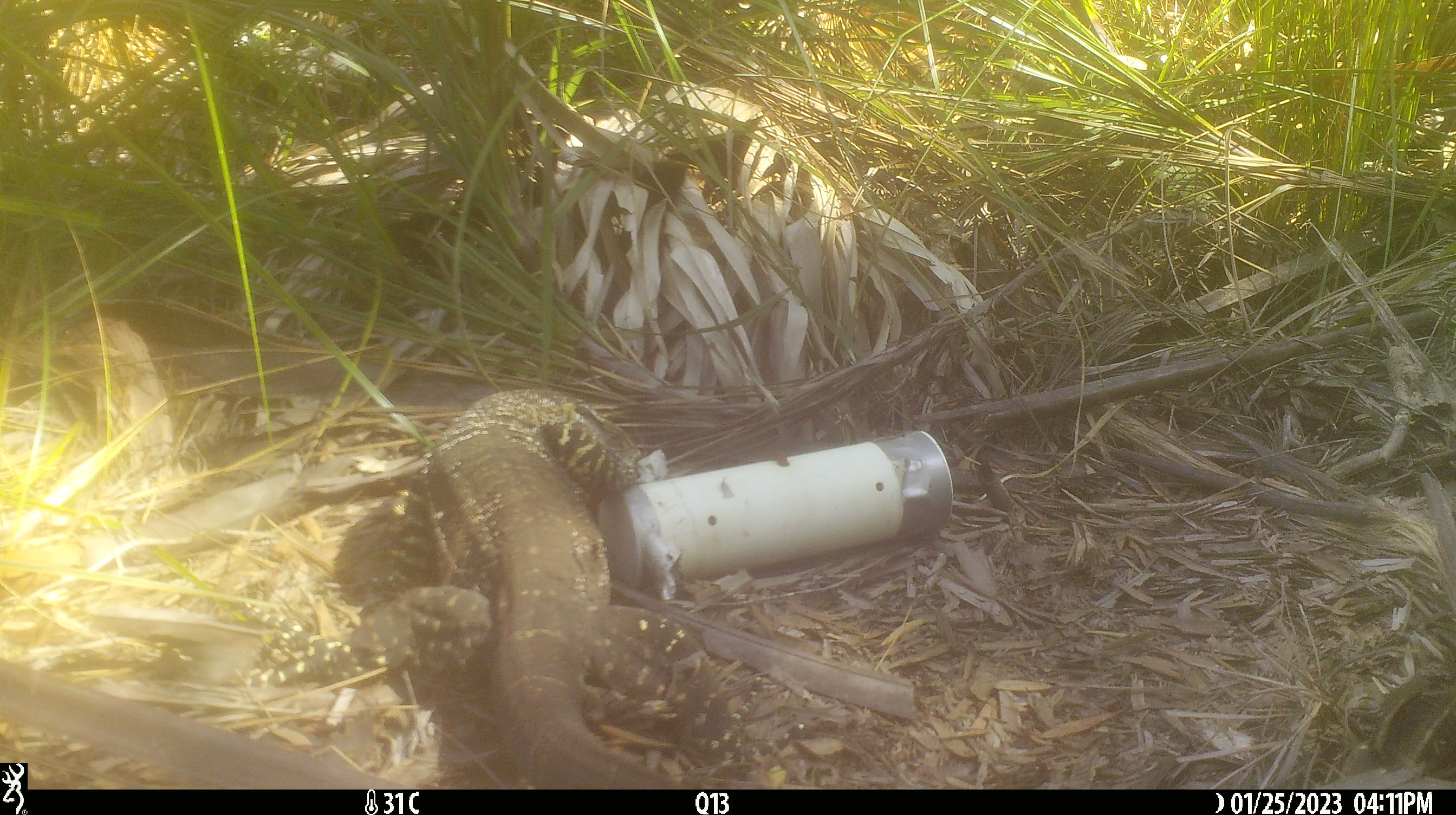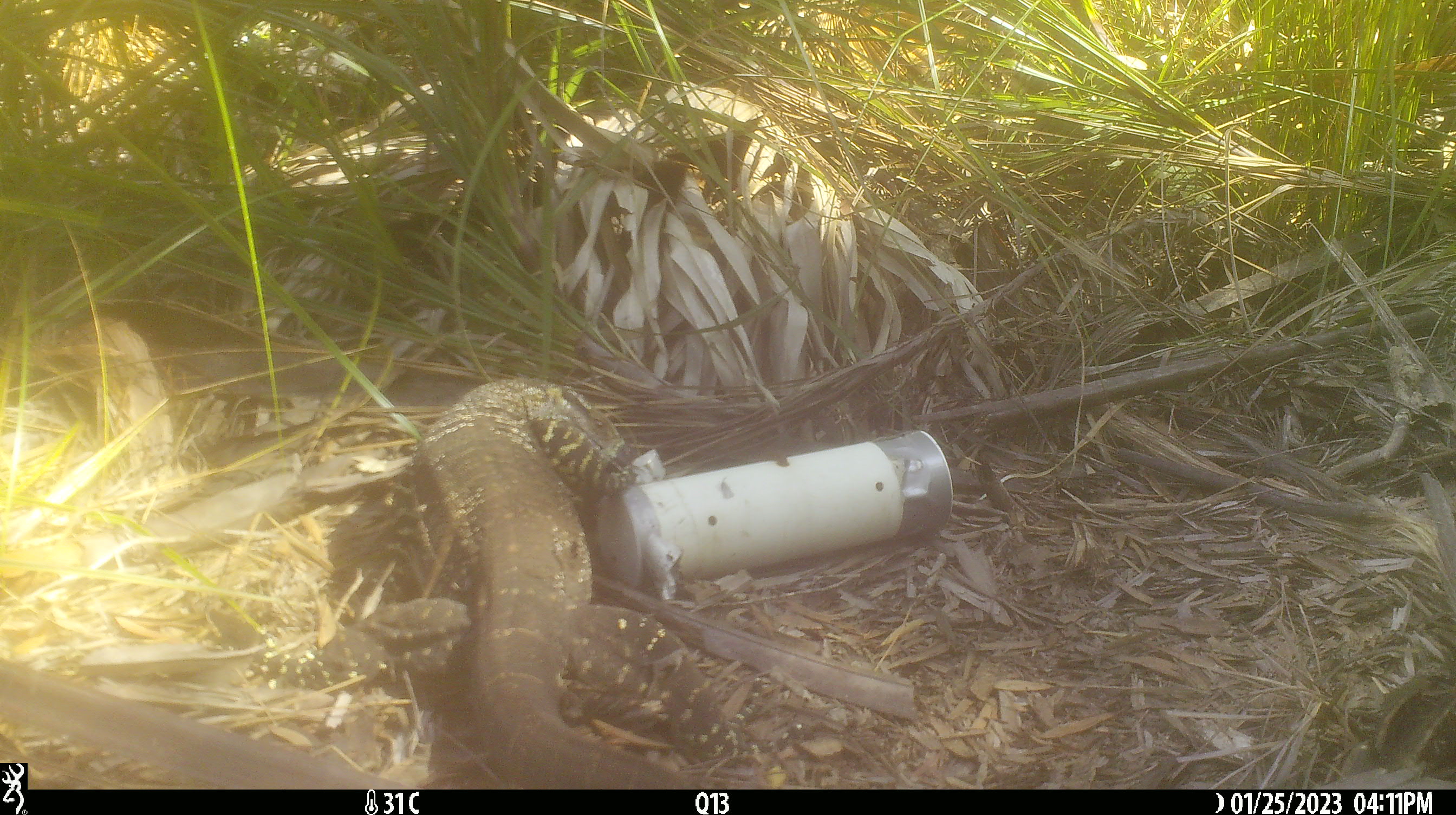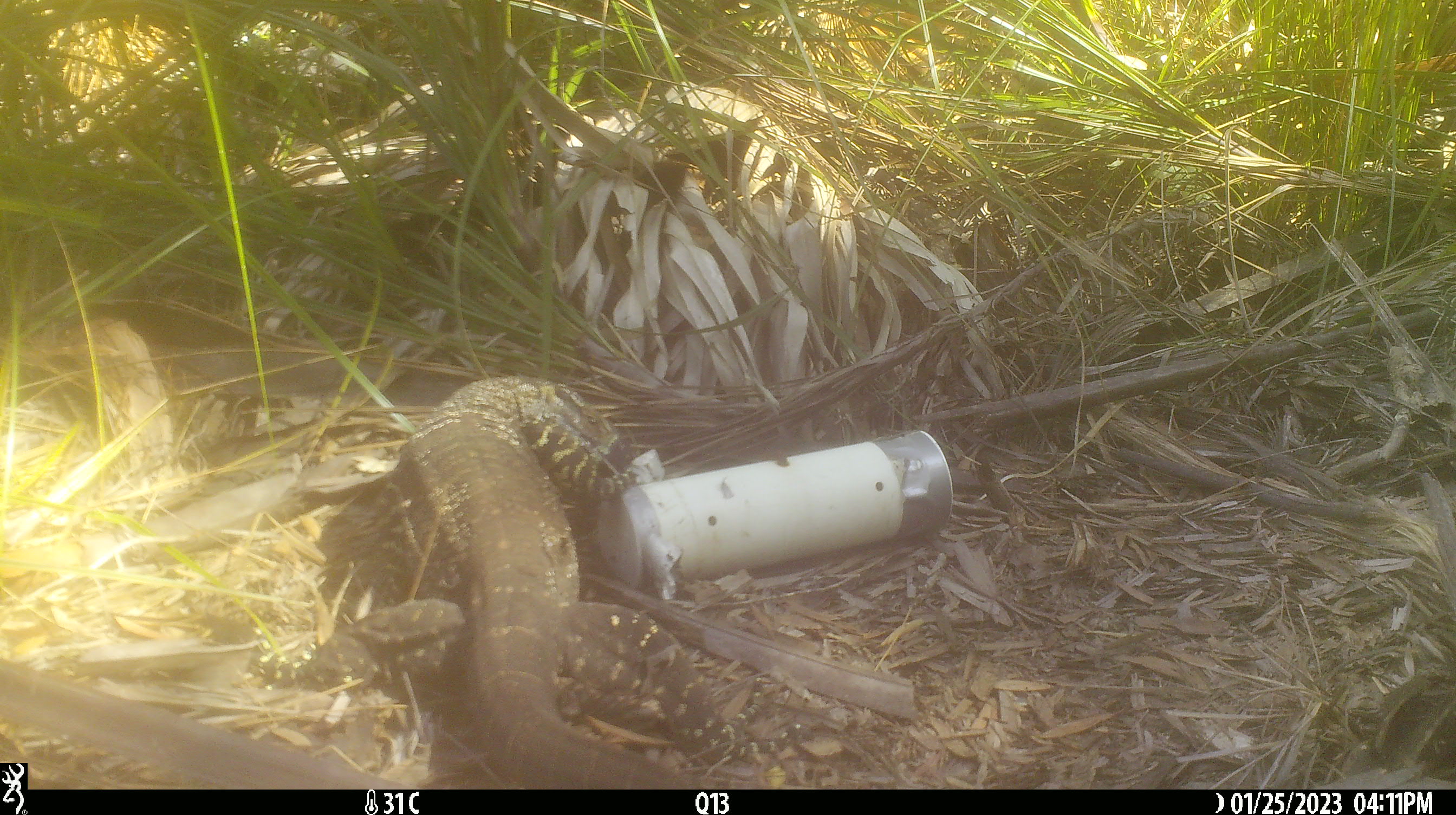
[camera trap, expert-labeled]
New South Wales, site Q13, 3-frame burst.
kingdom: Animalia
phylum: Chordata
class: Reptilia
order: Squamata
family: Varanidae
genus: Varanus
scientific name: Varanus varius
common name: lace monitor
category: goanna